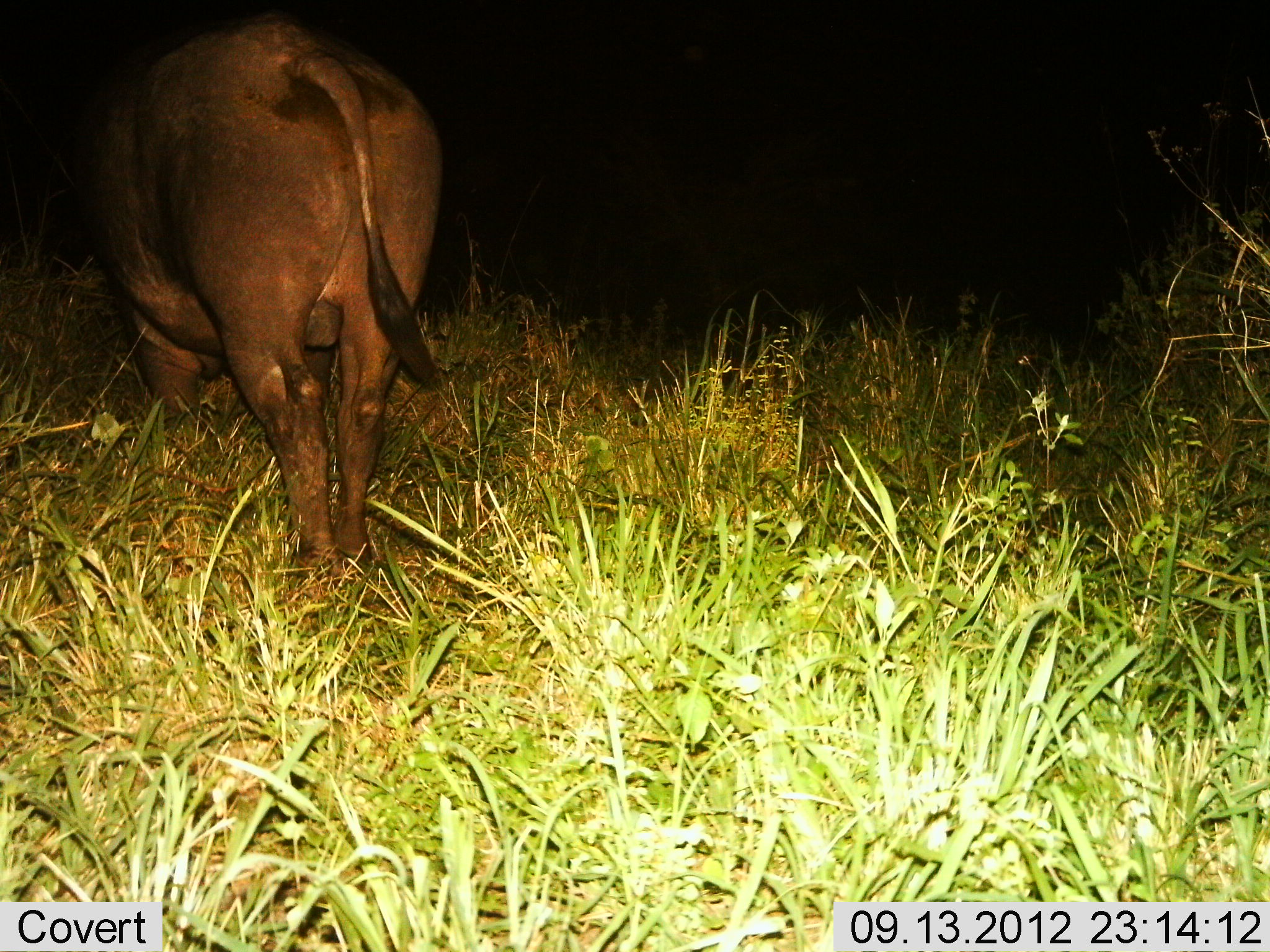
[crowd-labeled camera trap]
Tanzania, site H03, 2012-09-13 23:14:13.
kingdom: Animalia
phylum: Chordata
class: Mammalia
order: Artiodactyla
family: Bovidae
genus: Syncerus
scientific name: Syncerus caffer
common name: cape buffalo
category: buffalo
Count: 1.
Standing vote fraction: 70%.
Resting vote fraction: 0%.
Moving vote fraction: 10%.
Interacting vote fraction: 0%.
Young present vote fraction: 0%.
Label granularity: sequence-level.